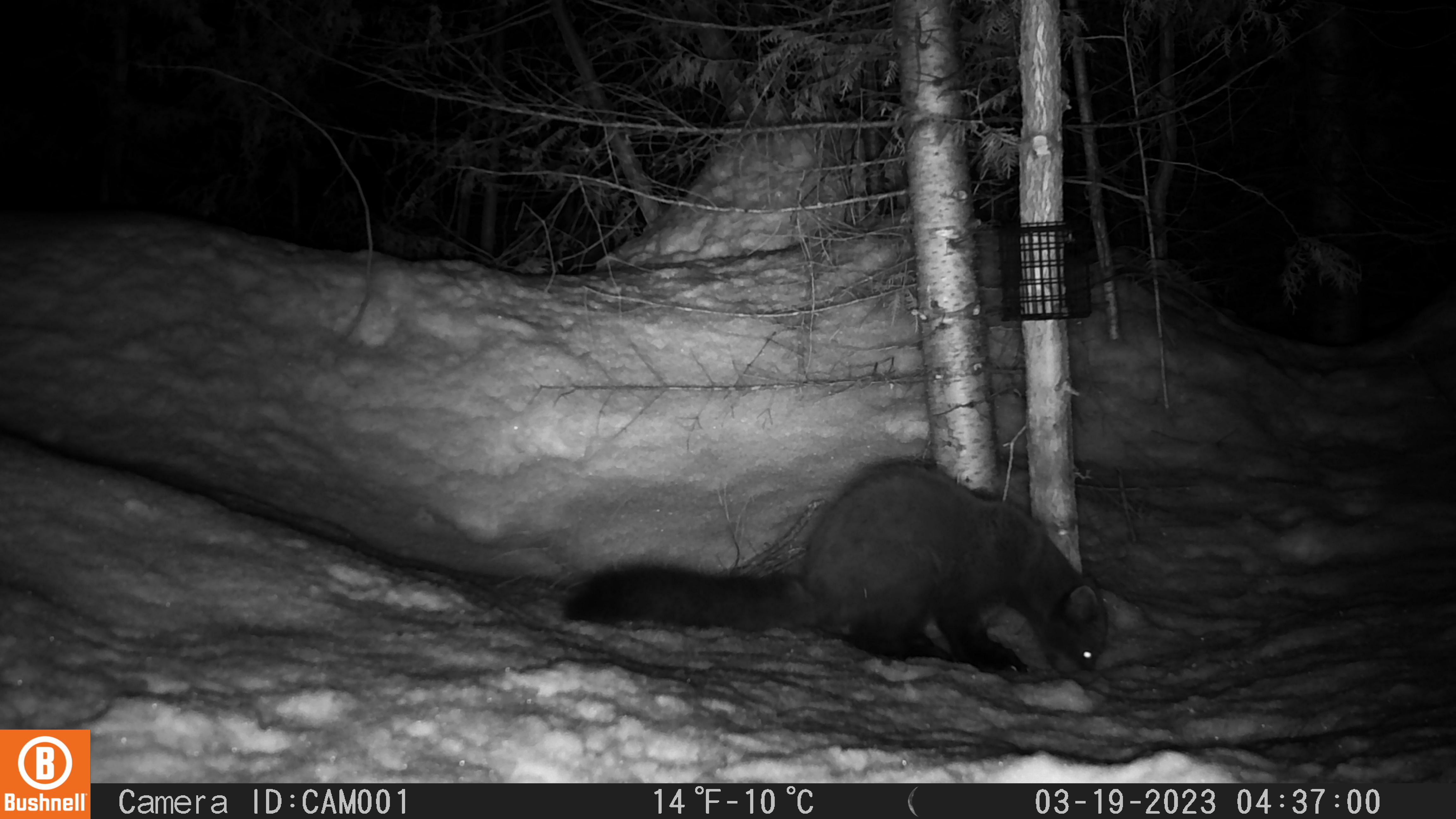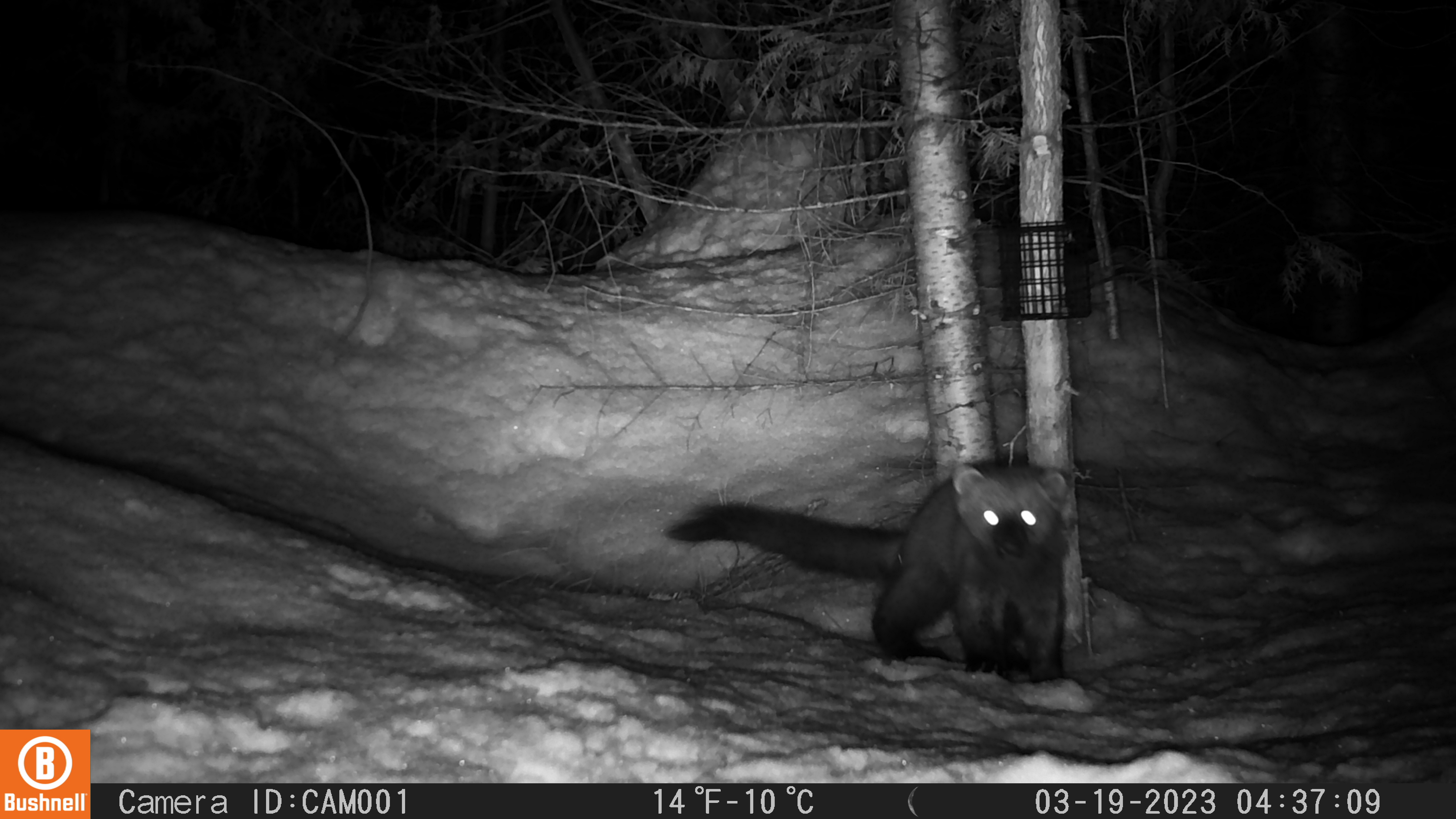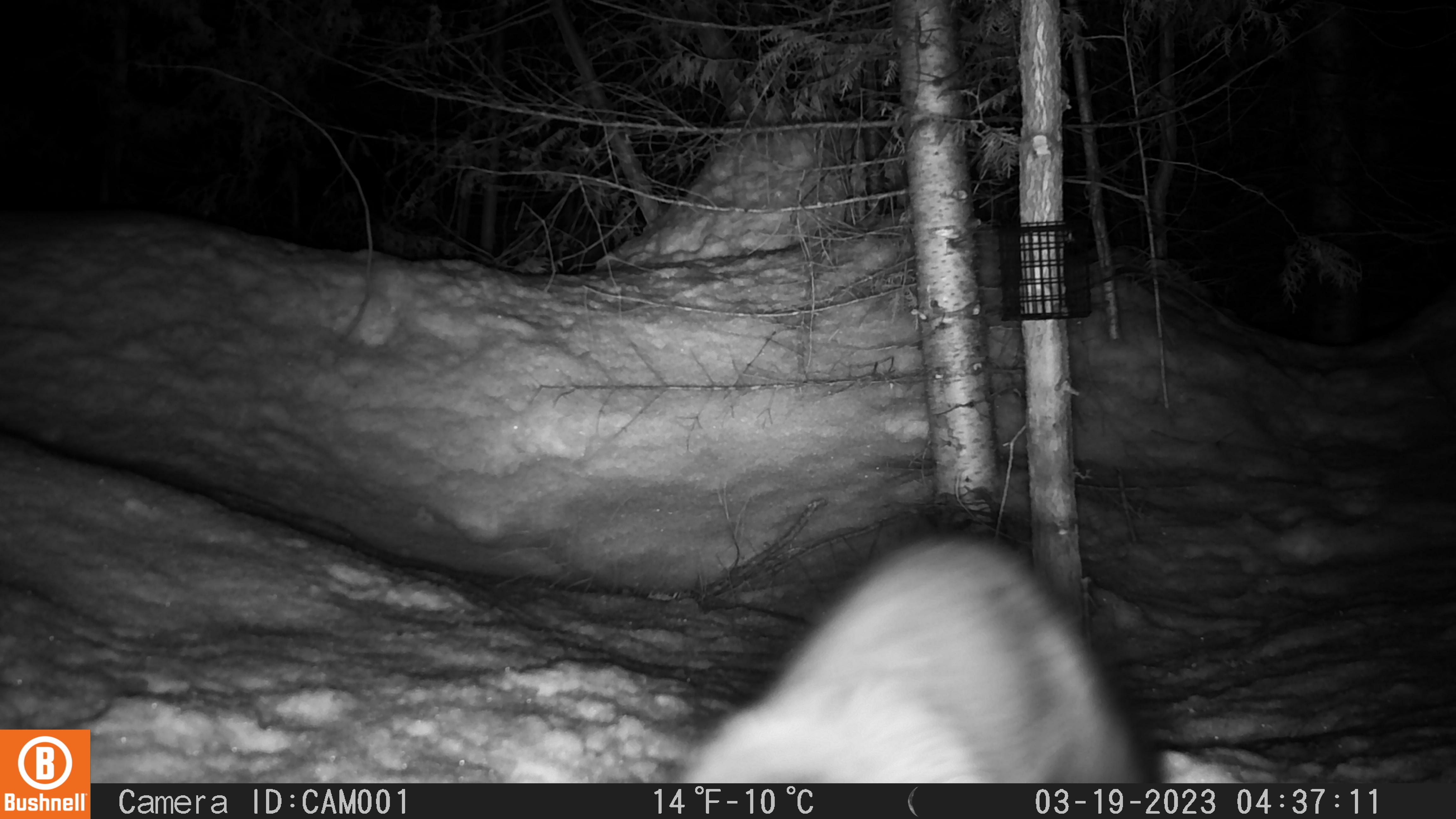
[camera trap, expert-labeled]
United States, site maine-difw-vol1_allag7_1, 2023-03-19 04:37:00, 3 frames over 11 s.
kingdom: Animalia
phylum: Chordata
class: Mammalia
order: Carnivora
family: Mustelidae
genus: Pekania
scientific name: Pekania pennanti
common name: fisher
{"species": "fisher (Pekania pennanti)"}